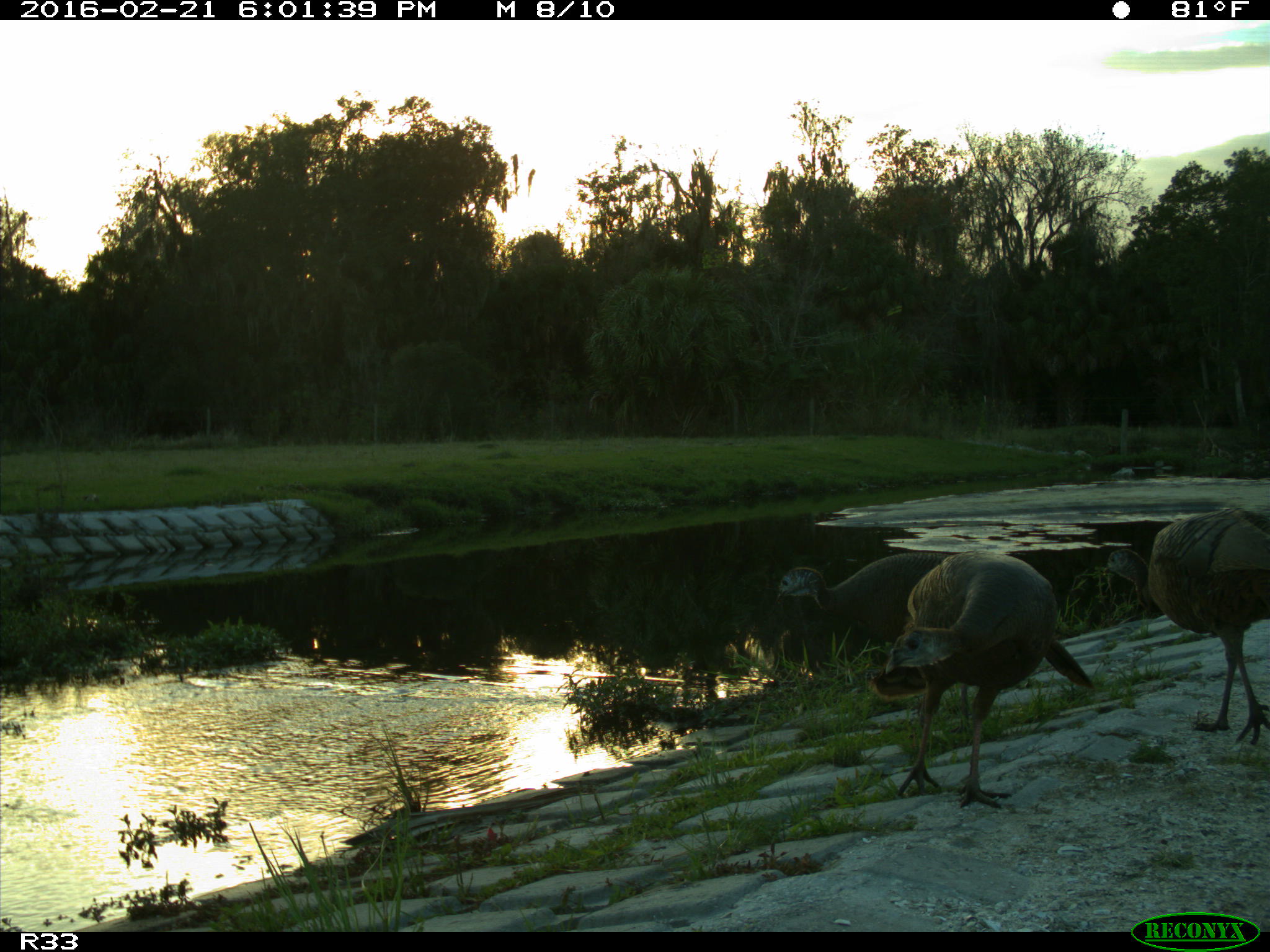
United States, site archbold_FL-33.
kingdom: Animalia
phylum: Chordata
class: Aves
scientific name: Aves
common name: birds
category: unidentified bird